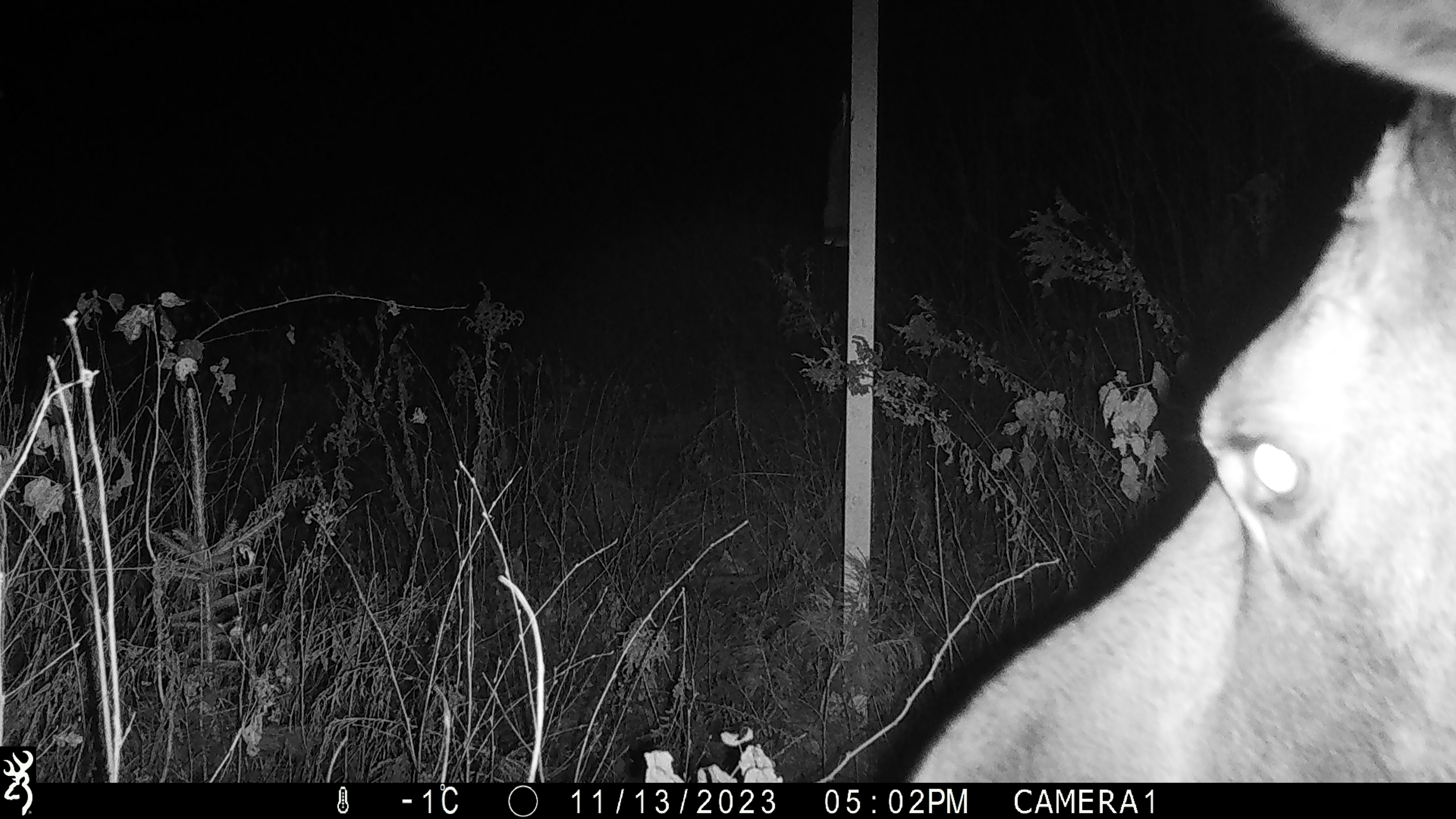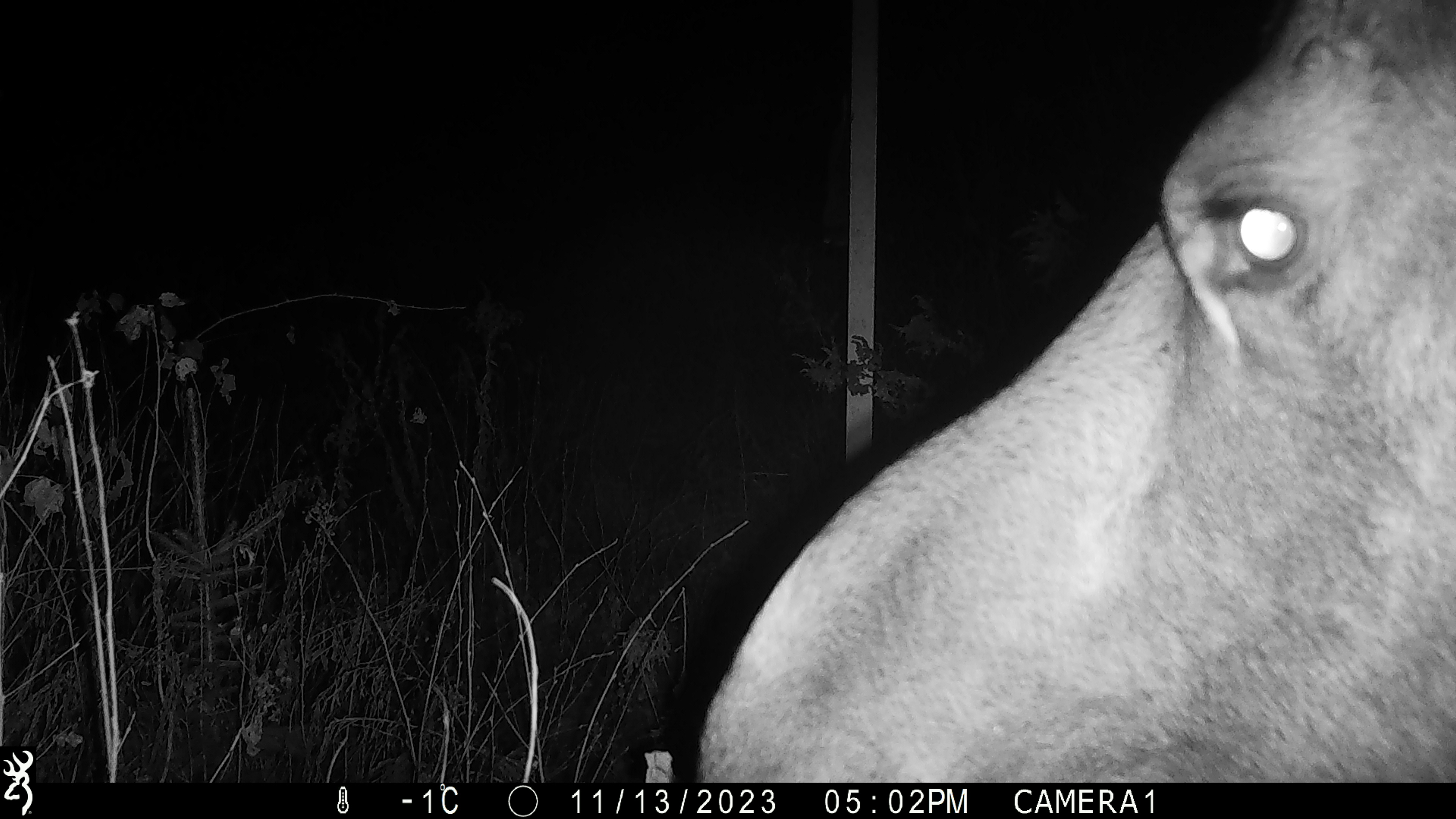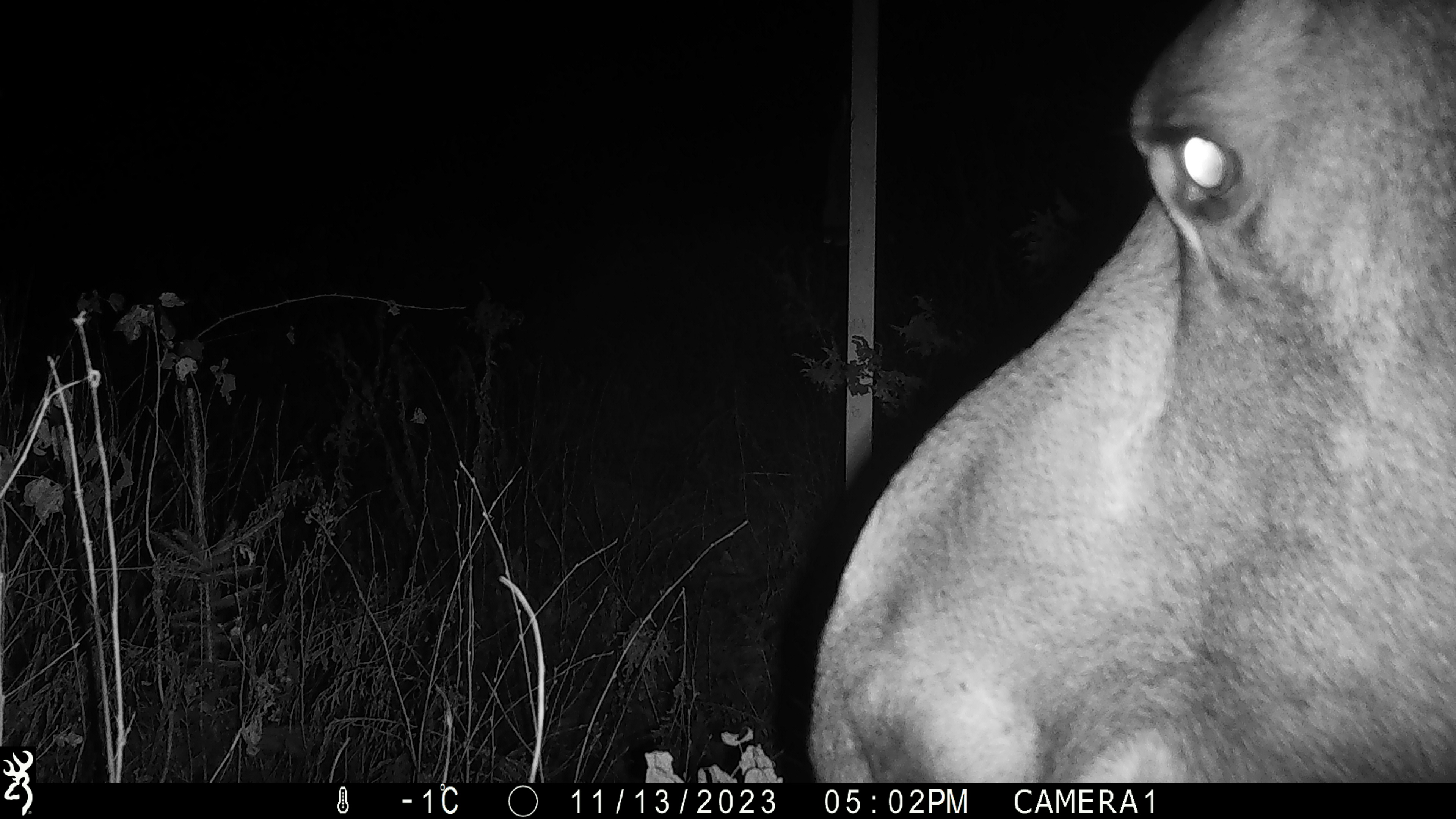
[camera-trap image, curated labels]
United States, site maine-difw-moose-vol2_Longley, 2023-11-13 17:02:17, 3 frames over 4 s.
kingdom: Animalia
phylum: Chordata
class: Mammalia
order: Artiodactyla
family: Cervidae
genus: Alces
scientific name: Alces alces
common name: moose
Moose (Alces alces).